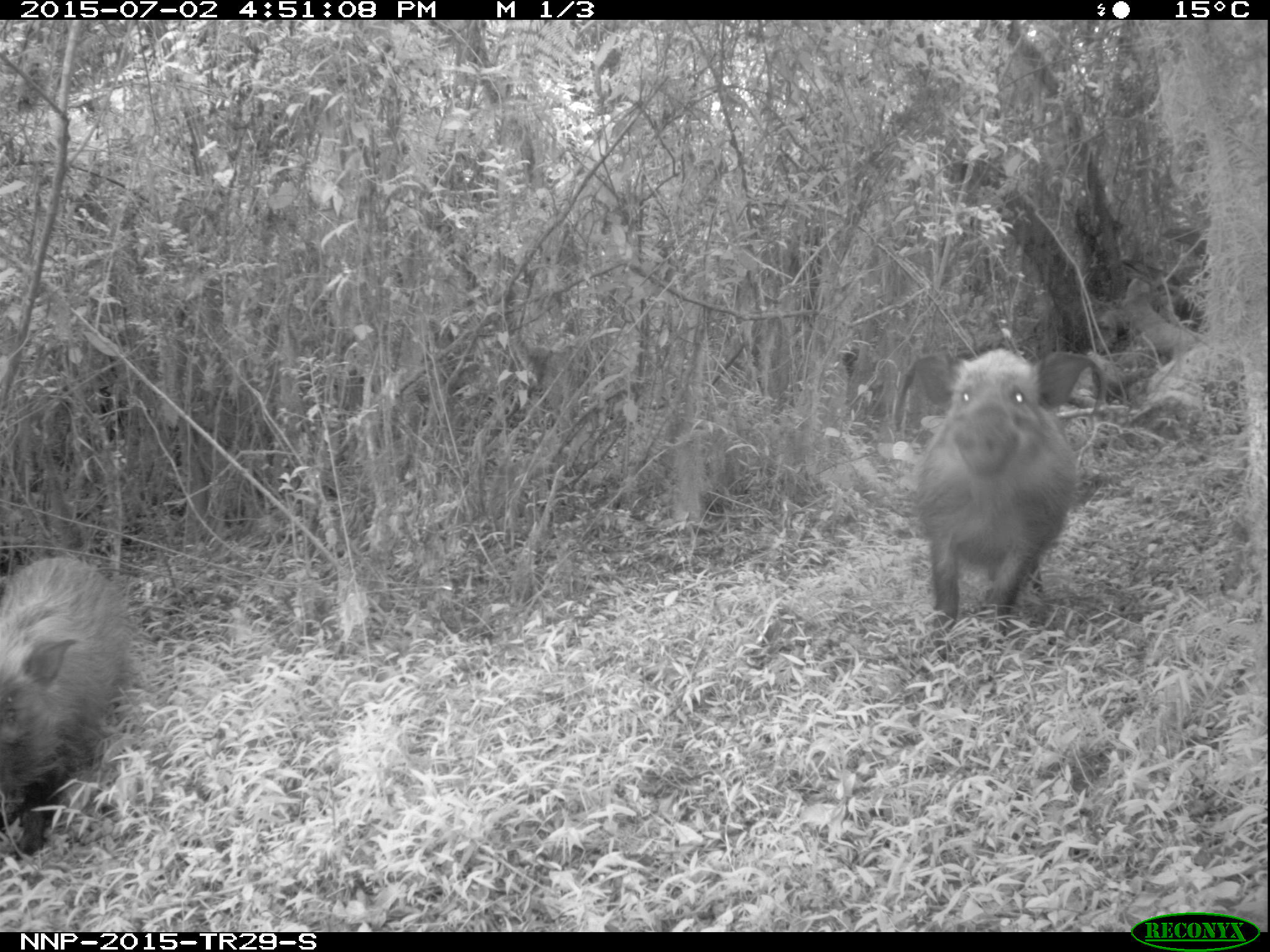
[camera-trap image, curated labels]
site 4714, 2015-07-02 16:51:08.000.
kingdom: Animalia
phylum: Chordata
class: Mammalia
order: Artiodactyla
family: Suidae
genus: Potamochoerus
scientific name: Potamochoerus larvatus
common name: bushpig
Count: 2.